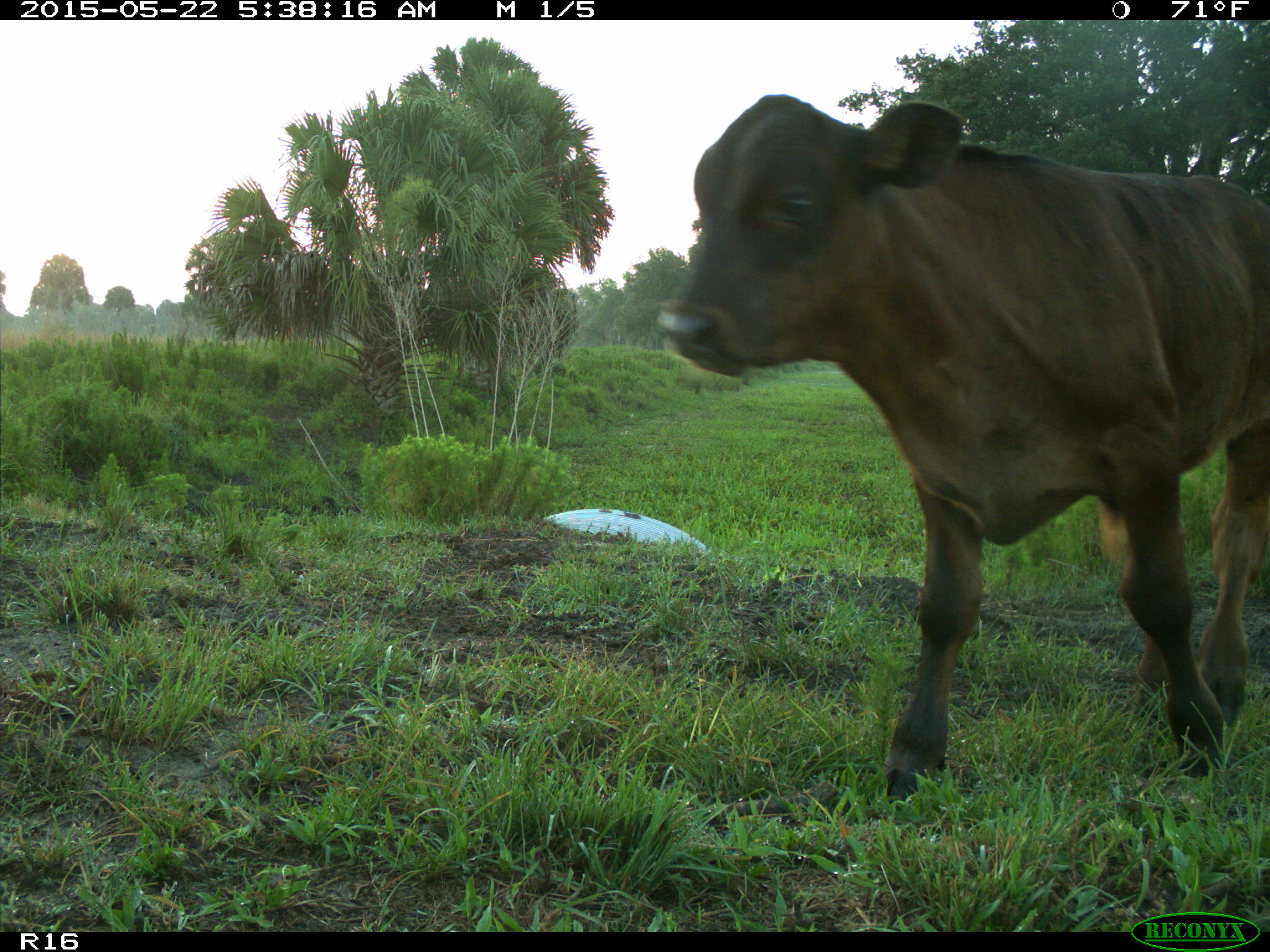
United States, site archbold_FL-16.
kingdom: Animalia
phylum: Chordata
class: Mammalia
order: Artiodactyla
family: Bovidae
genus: Bos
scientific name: Bos taurus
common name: domestic cow